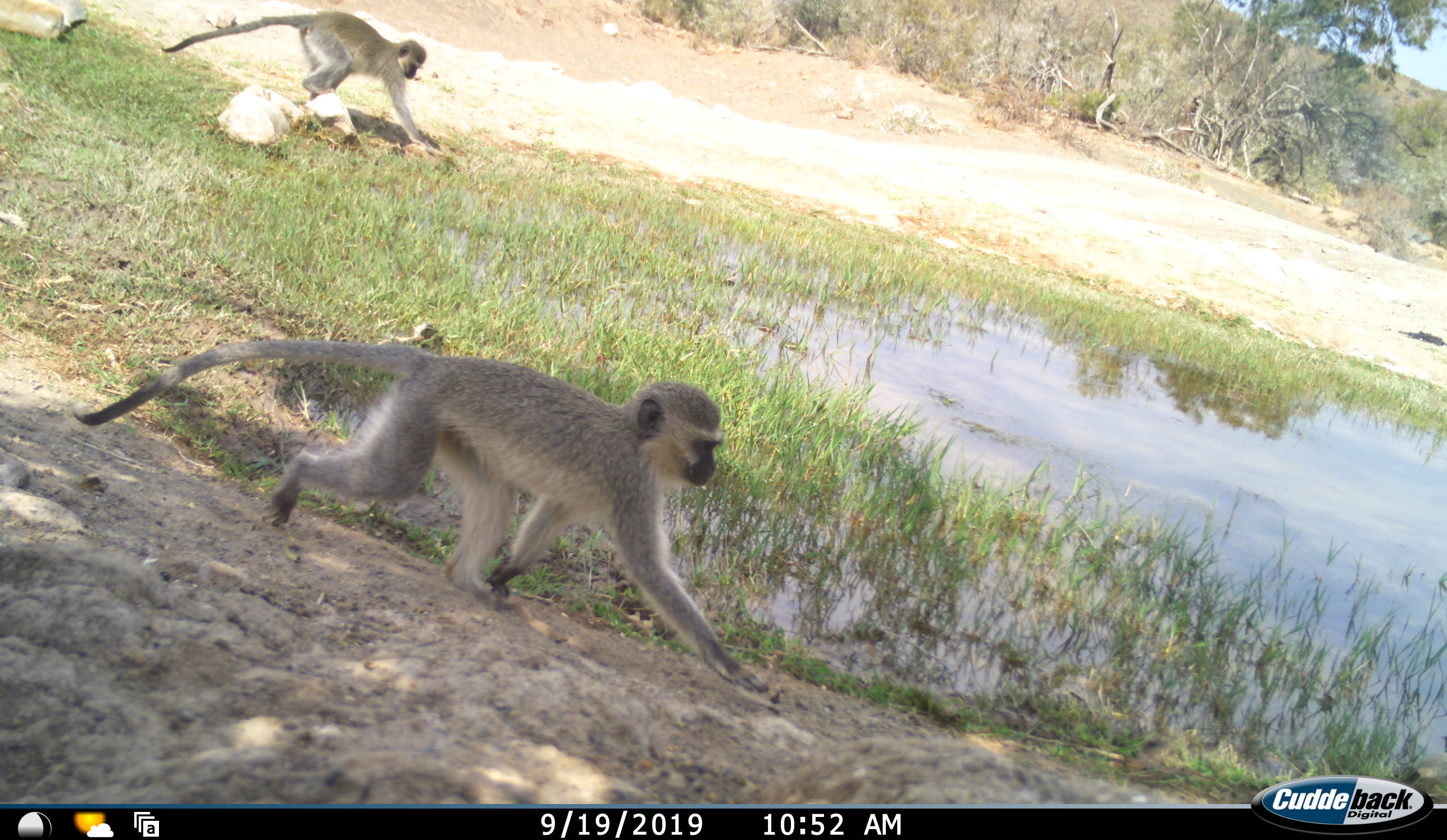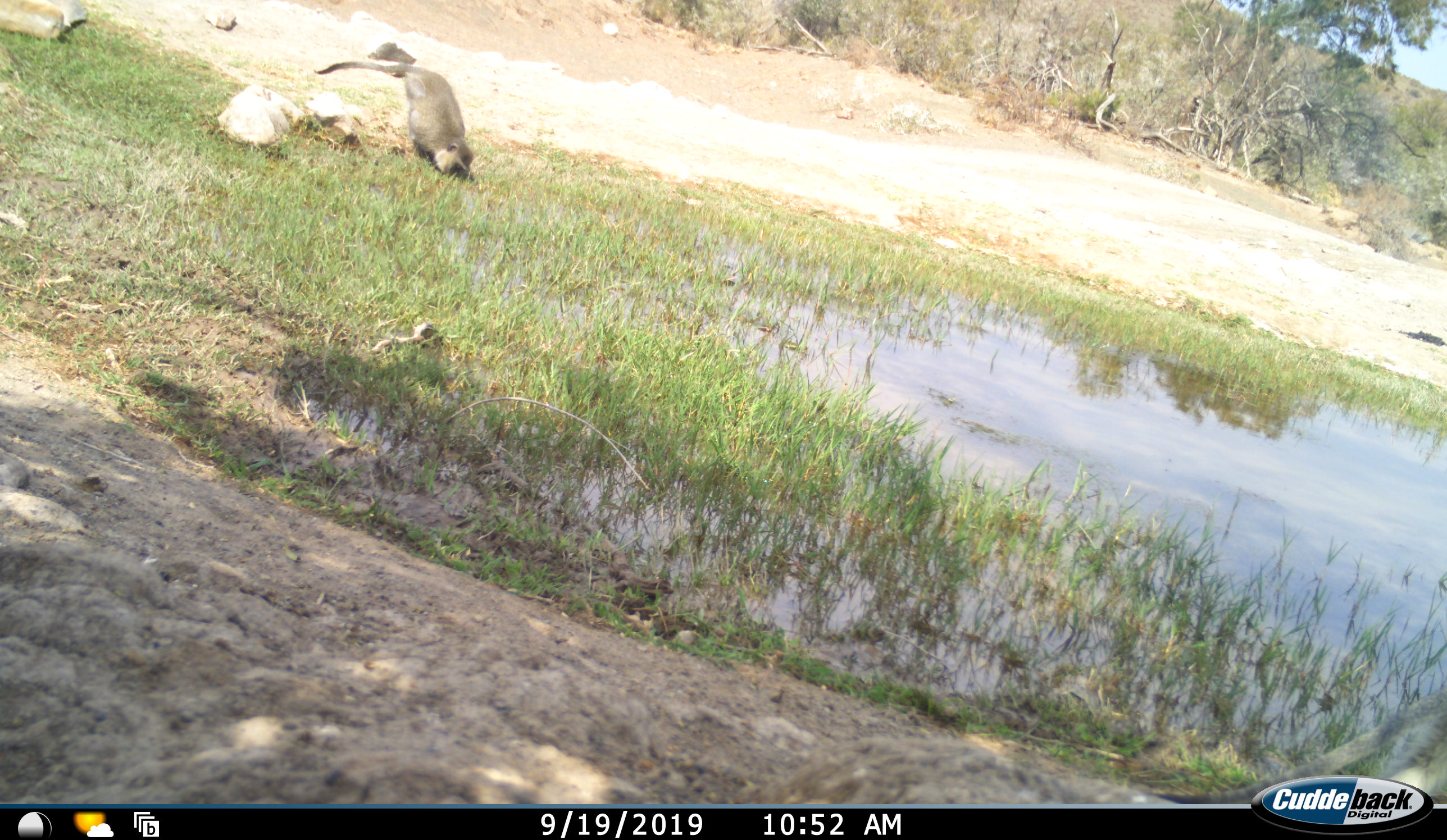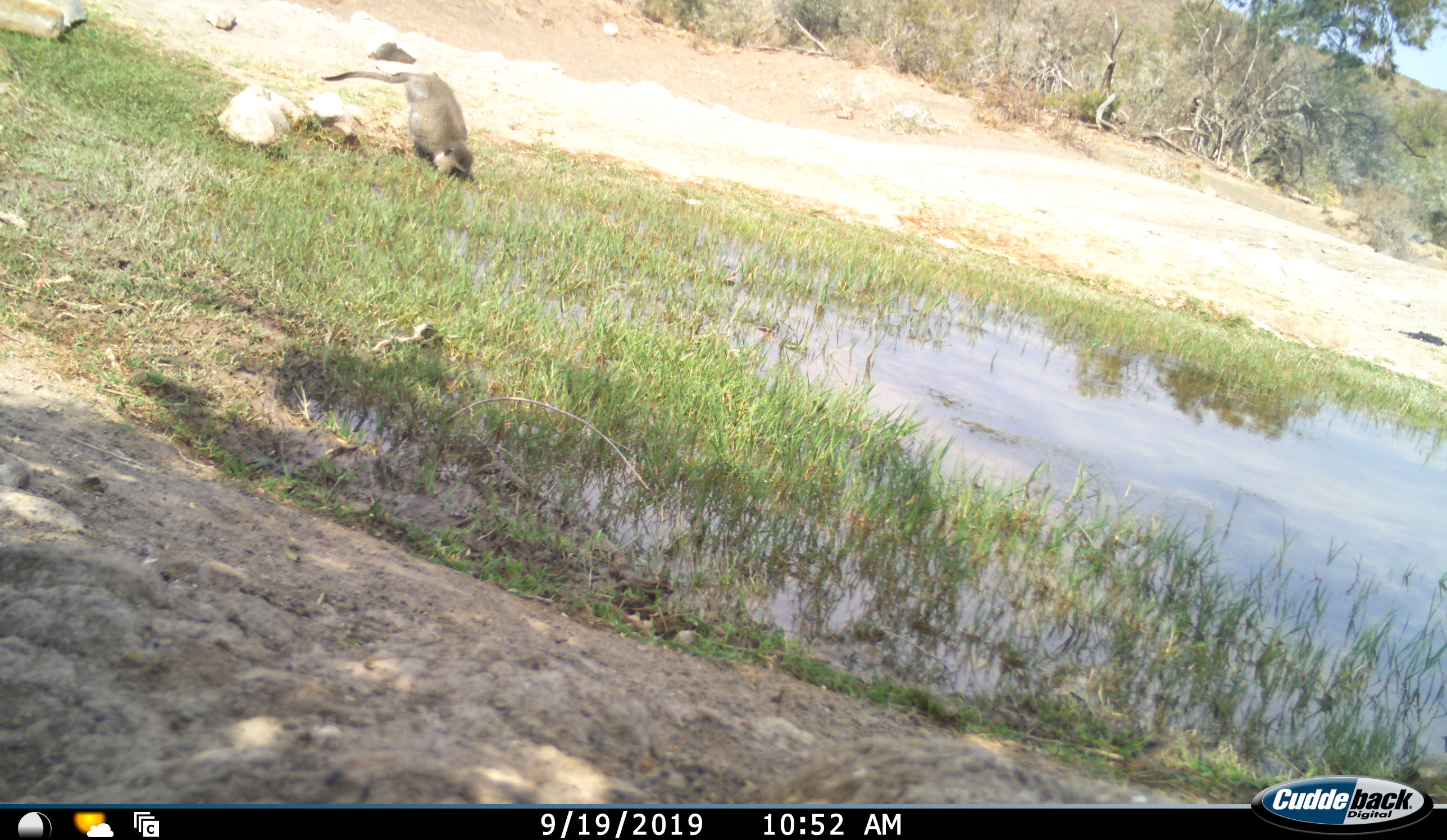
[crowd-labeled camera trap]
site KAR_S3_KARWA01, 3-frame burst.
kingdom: Animalia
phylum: Chordata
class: Mammalia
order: Primates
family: Cercopithecidae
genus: Chlorocebus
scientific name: Chlorocebus pygerythrus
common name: vervet monkey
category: monkeyvervet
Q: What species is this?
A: Monkeyvervet (vervet monkey) (Chlorocebus pygerythrus).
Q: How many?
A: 2.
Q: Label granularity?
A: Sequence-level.